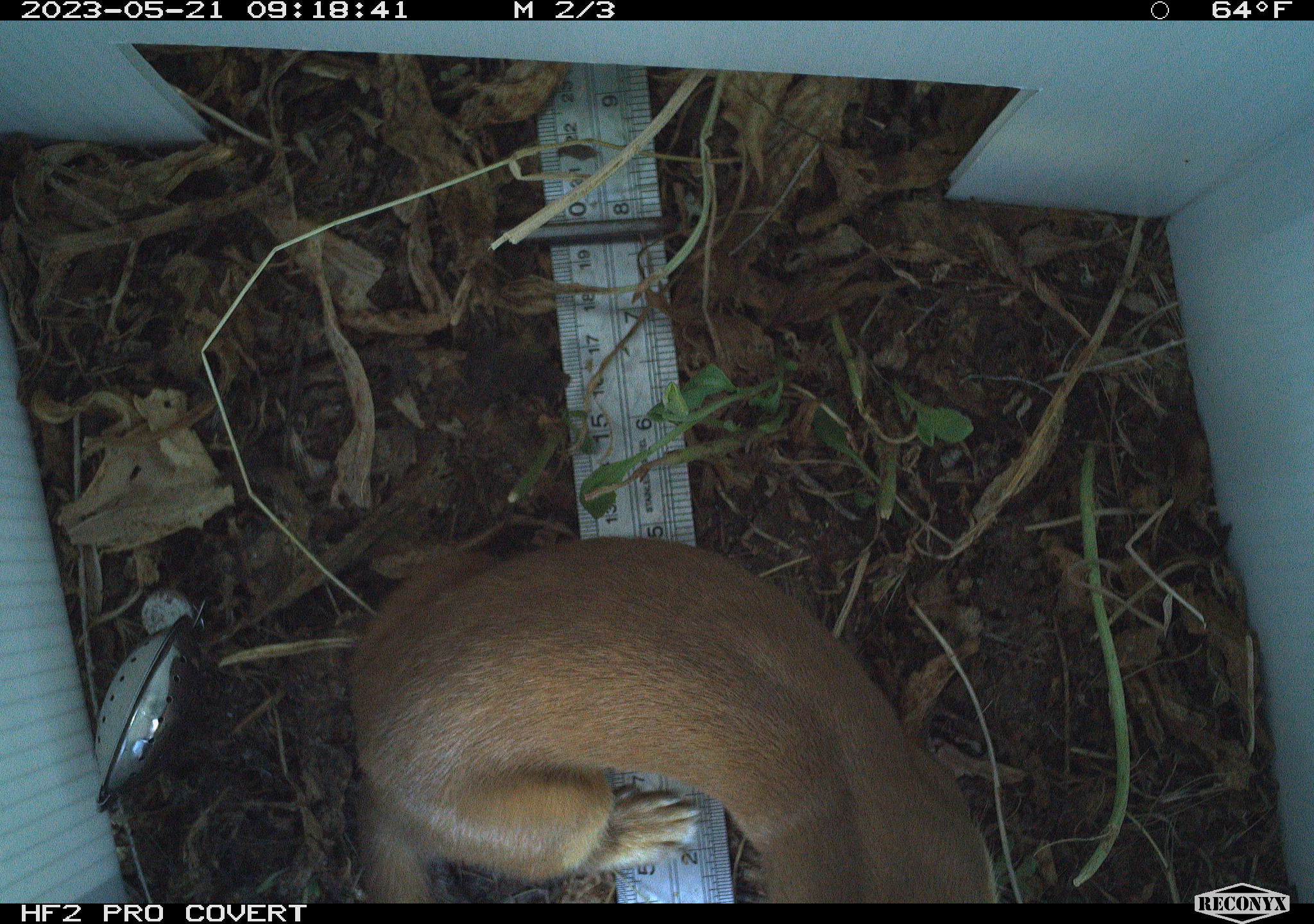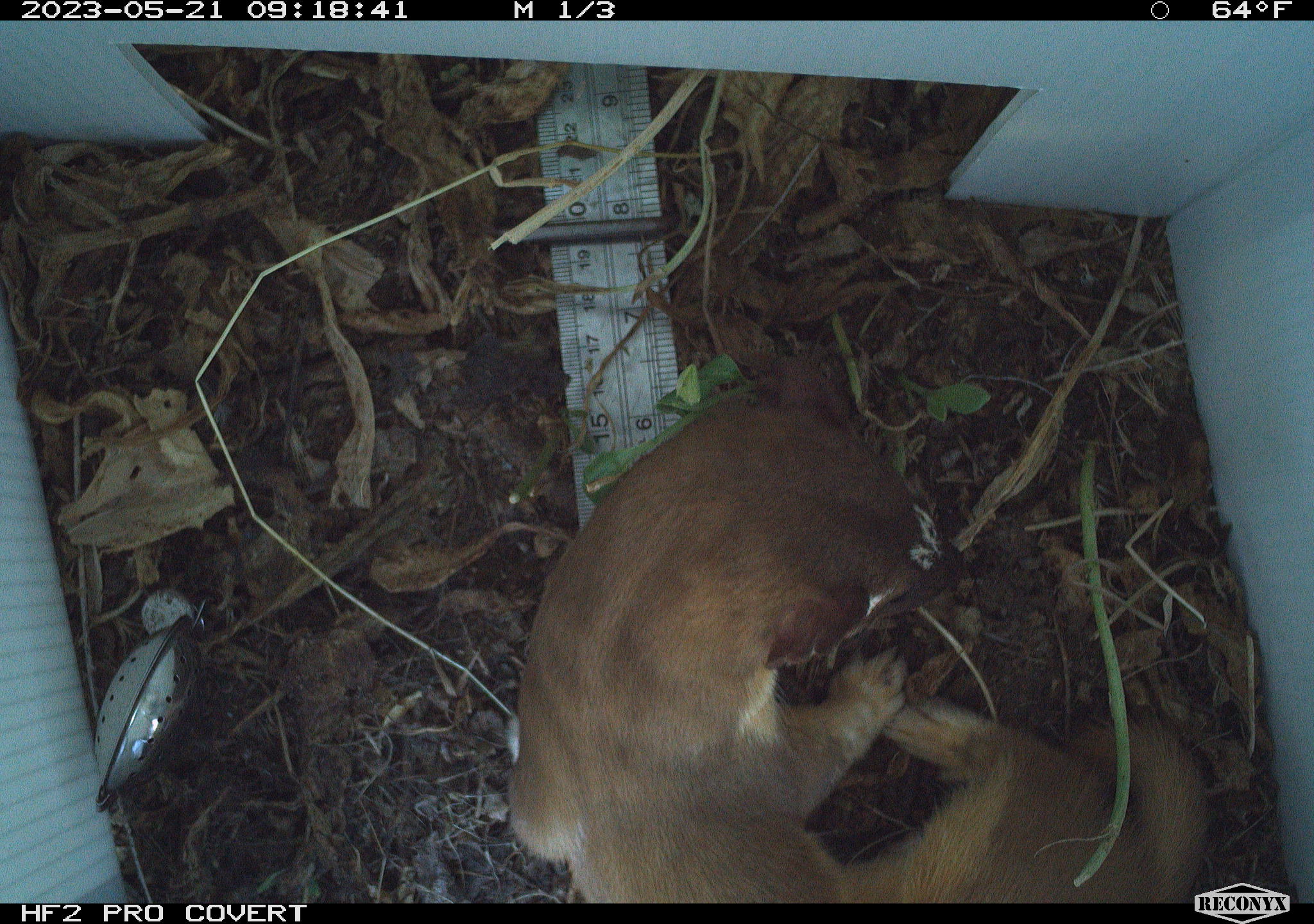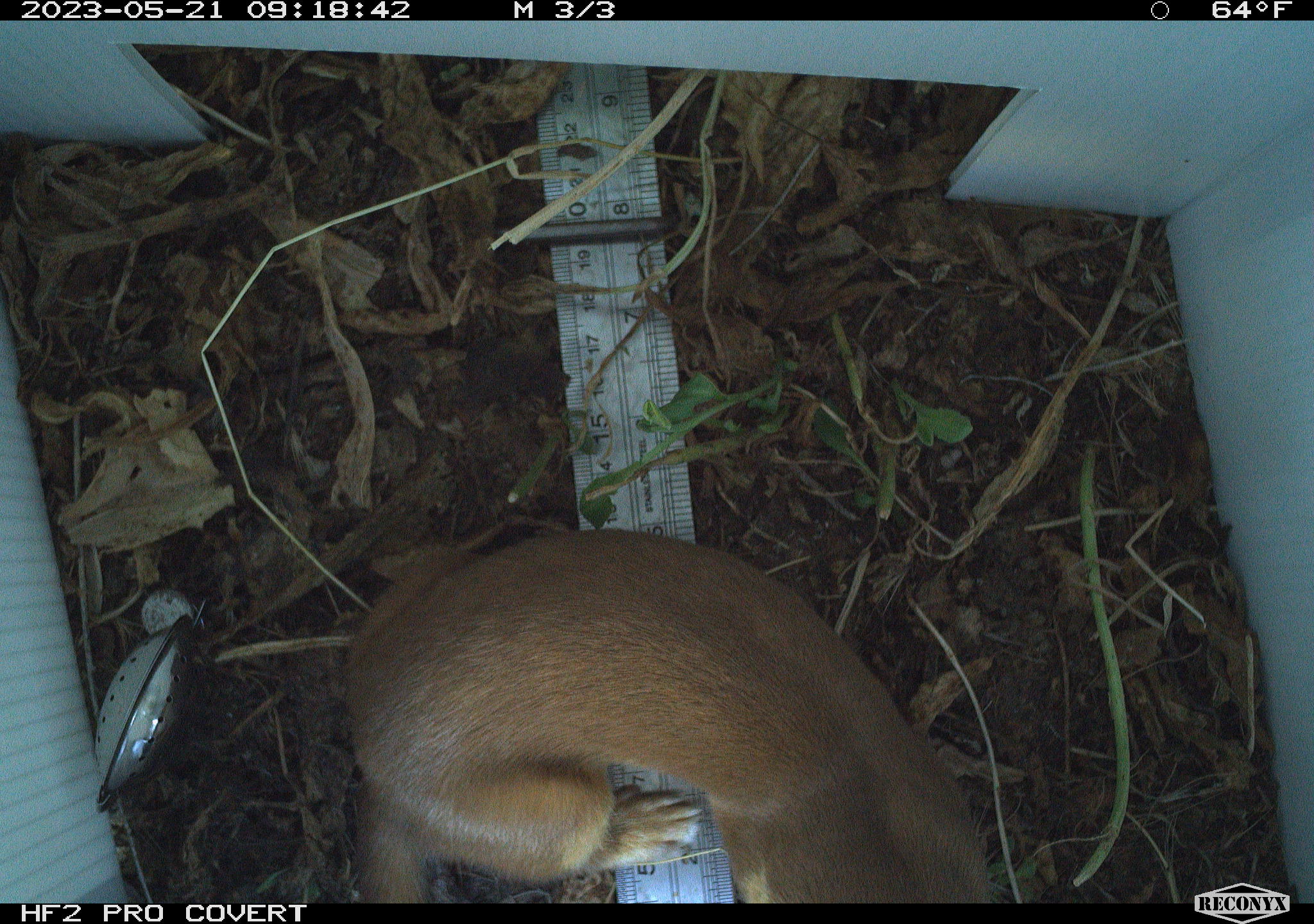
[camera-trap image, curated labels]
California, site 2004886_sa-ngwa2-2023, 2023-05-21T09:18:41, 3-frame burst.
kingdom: Animalia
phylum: Chordata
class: Mammalia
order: Carnivora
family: Mustelidae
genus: Neogale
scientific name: Neogale frenata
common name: long-tailed weasel